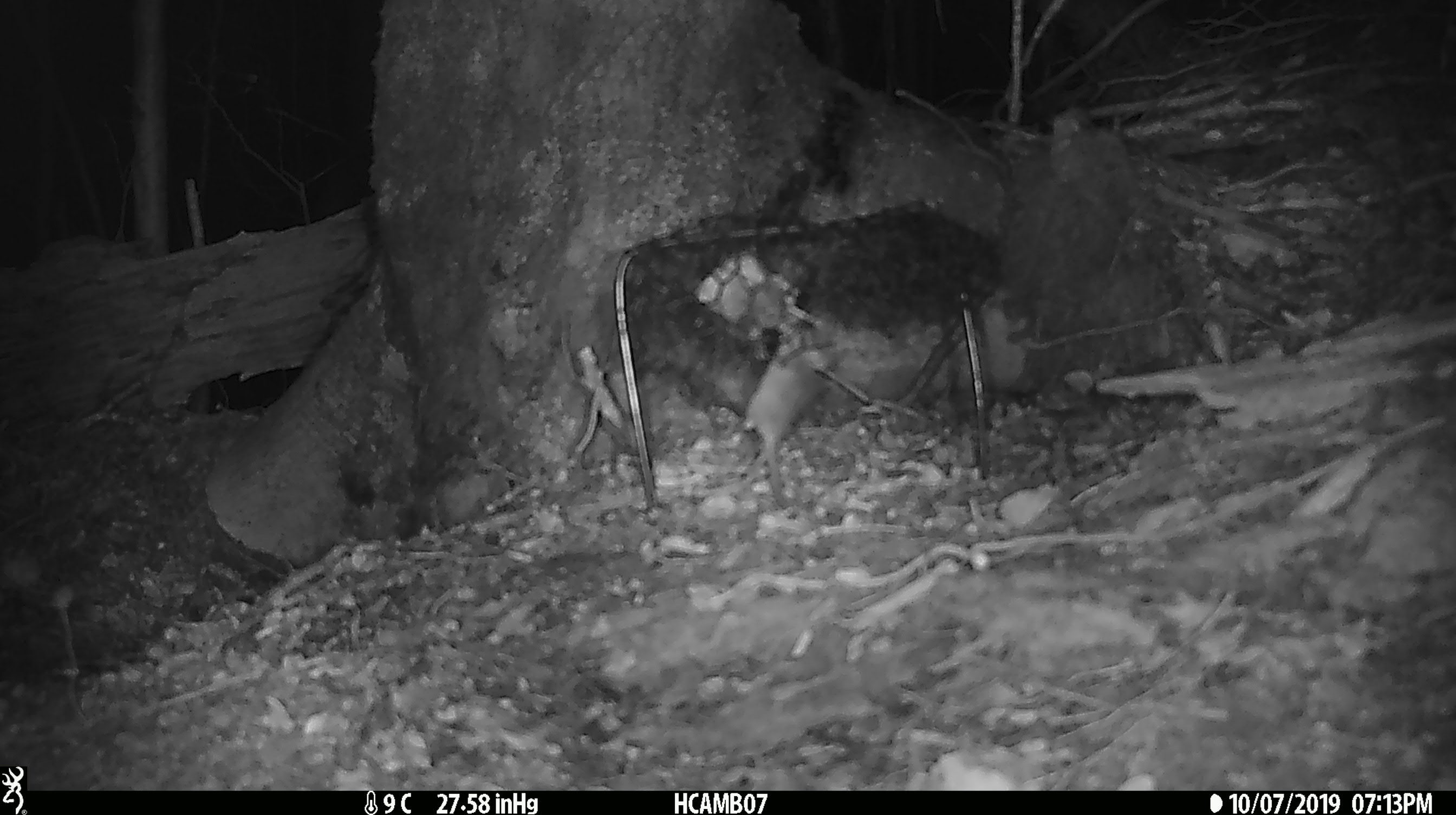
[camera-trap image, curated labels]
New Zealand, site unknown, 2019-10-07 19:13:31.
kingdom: Animalia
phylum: Chordata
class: Mammalia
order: Rodentia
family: Muridae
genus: Mus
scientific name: Mus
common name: mouse